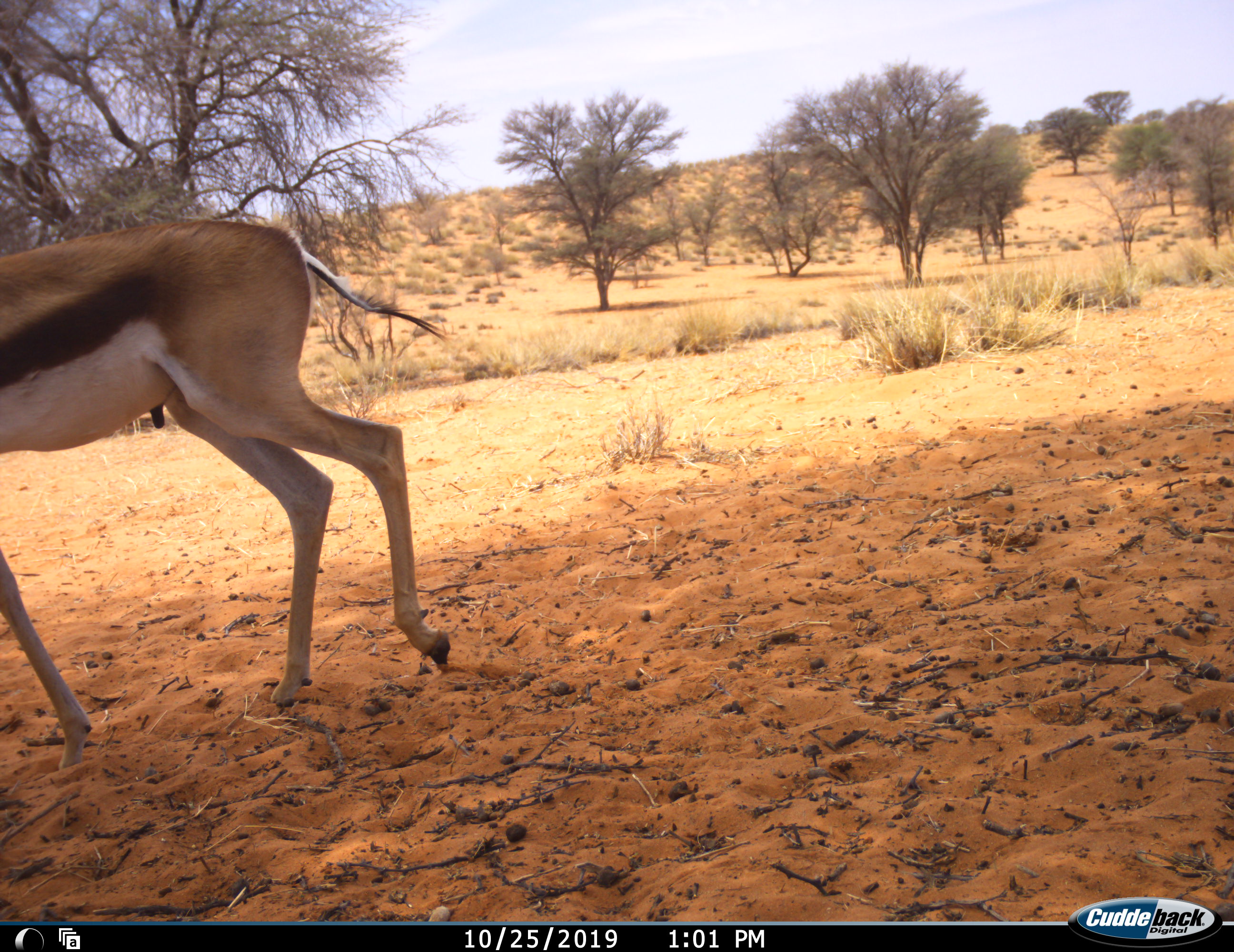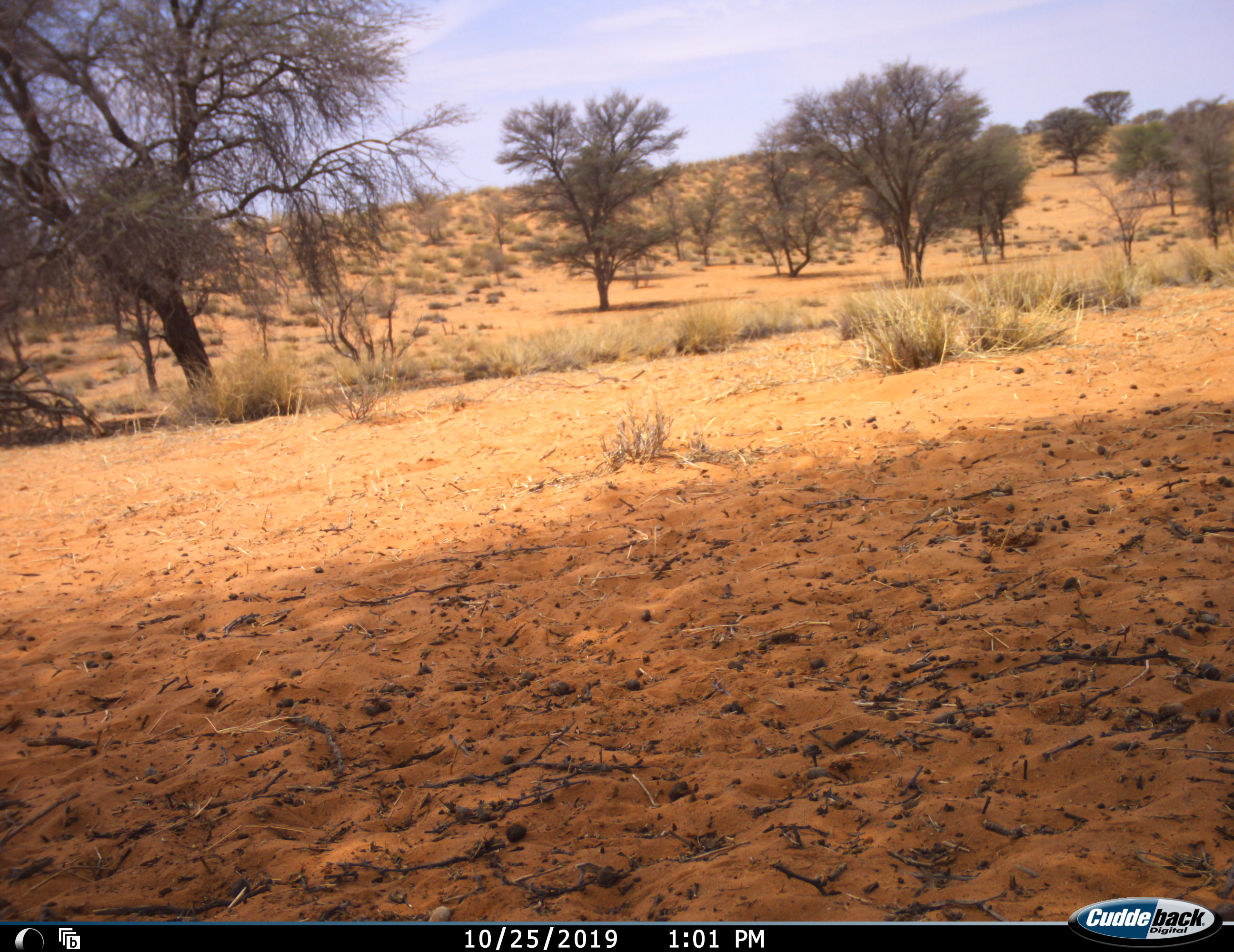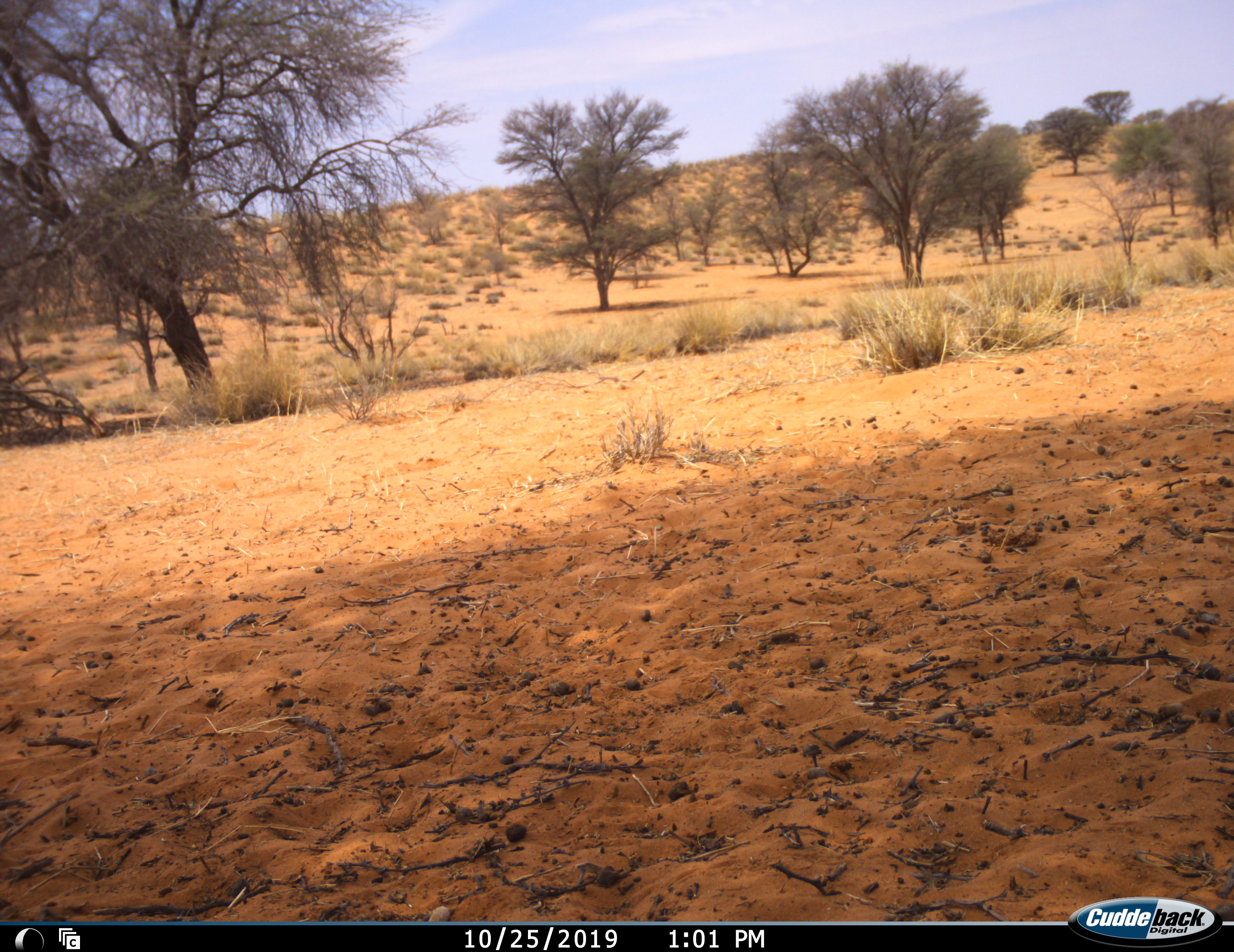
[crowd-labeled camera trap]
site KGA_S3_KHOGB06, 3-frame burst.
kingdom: Animalia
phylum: Chordata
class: Mammalia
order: Artiodactyla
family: Bovidae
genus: Antidorcas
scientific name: Antidorcas marsupialis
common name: springbok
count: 1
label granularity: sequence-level